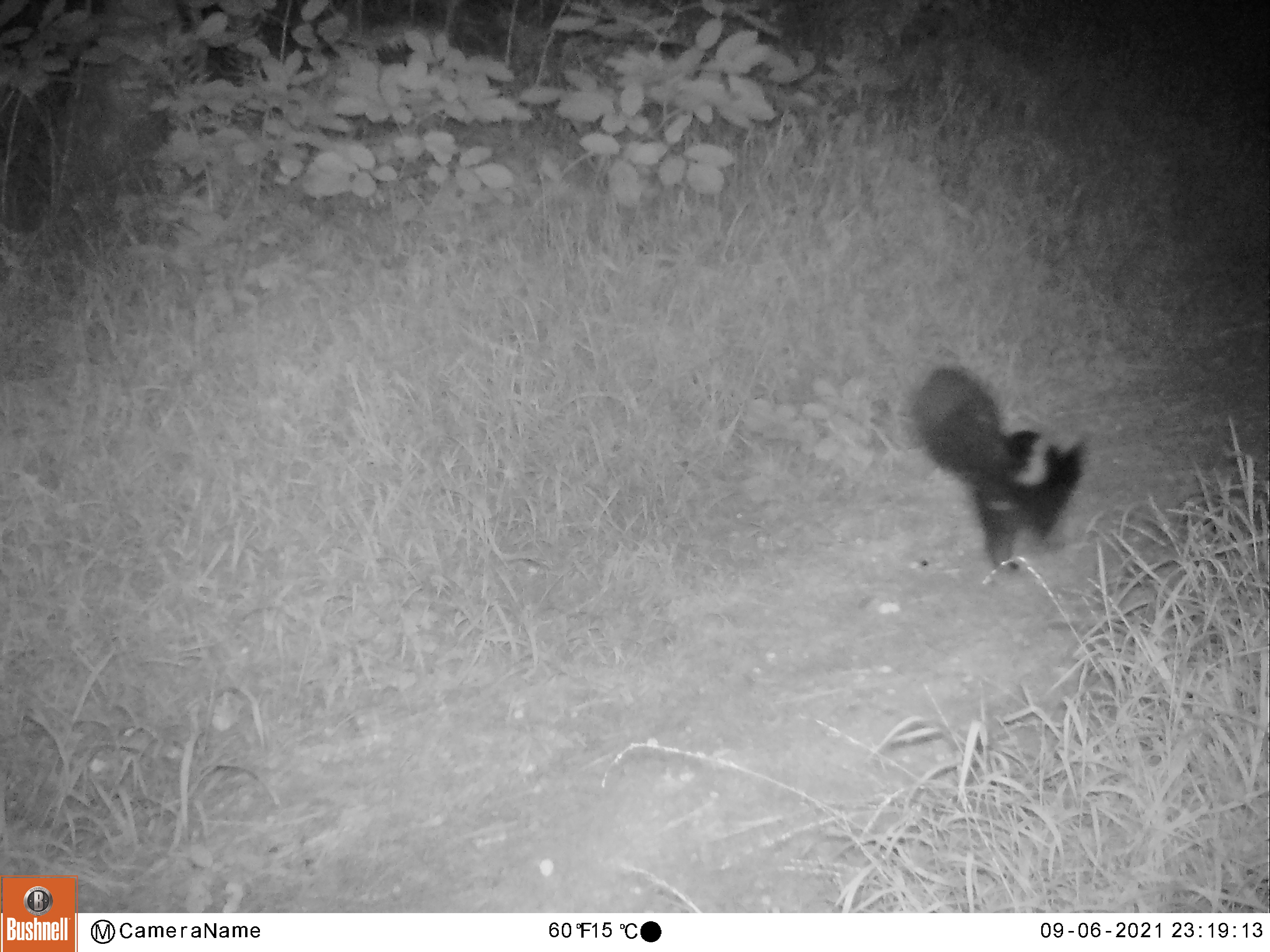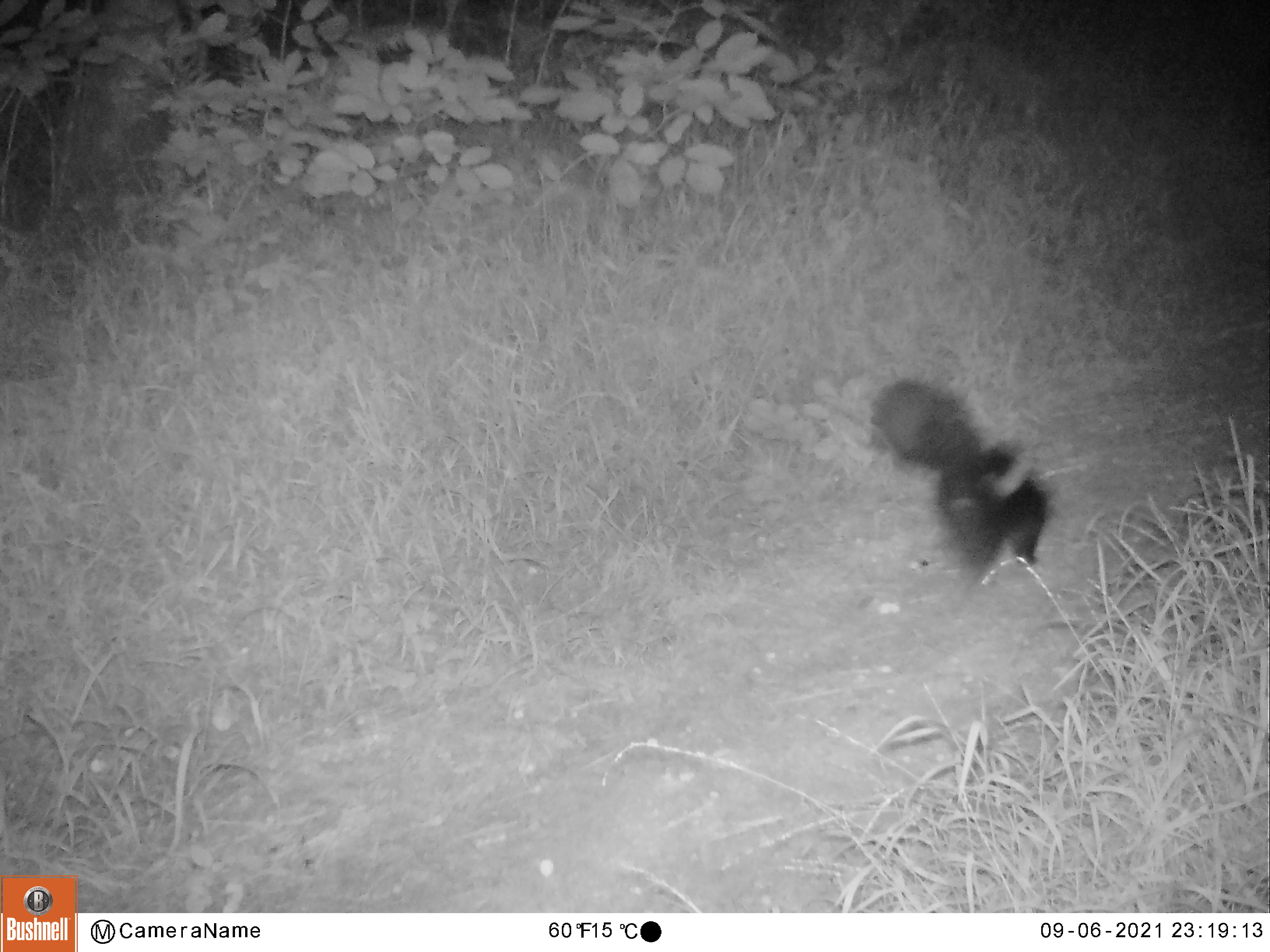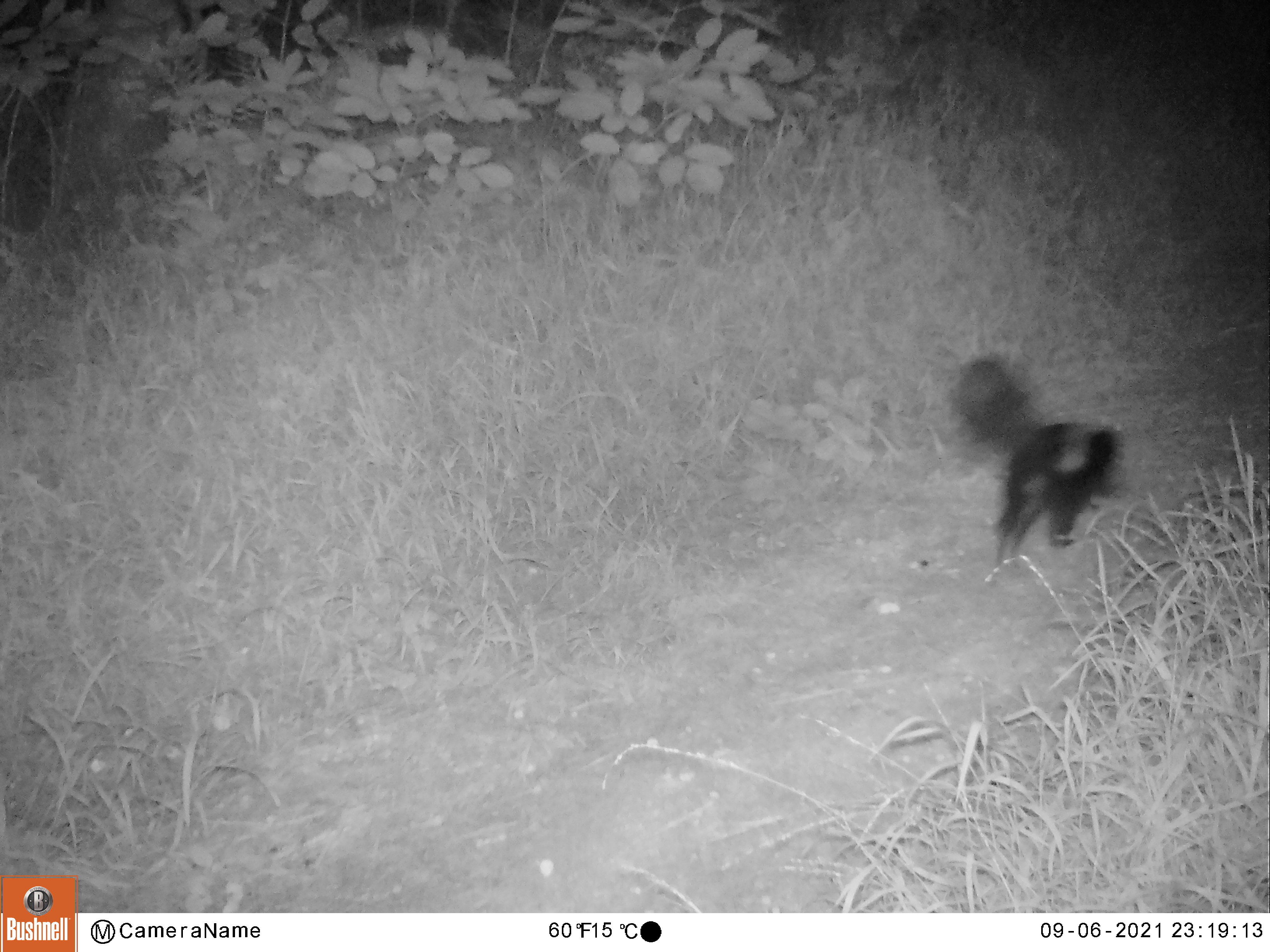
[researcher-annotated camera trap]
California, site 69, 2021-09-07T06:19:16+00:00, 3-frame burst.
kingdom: Animalia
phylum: Chordata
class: Mammalia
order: Carnivora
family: Mephitidae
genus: Mephitis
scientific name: Mephitis mephitis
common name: striped skunk